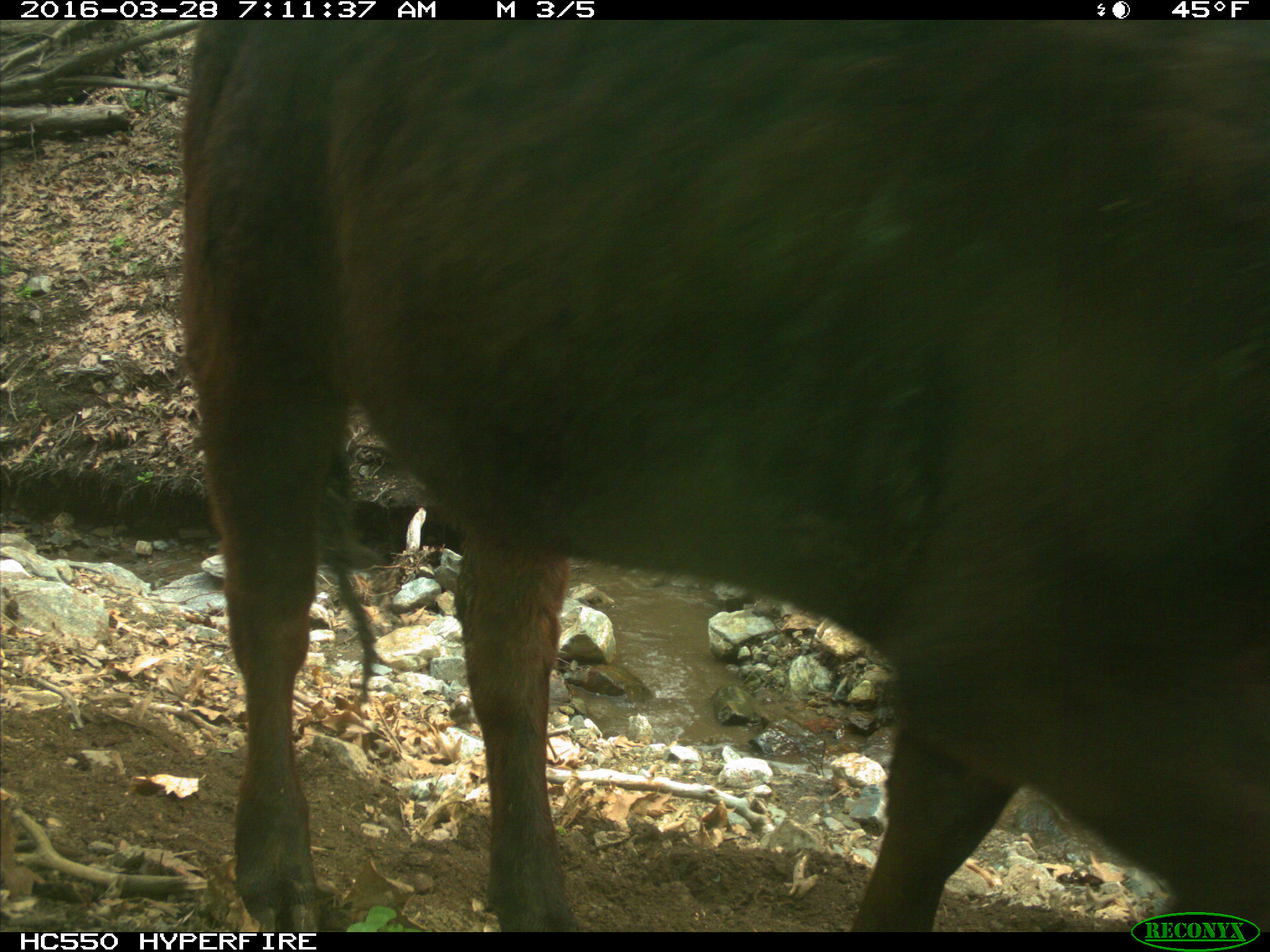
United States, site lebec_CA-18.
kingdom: Animalia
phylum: Chordata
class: Mammalia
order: Artiodactyla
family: Bovidae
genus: Bos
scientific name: Bos taurus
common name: domestic cow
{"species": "Bos taurus (domestic cow)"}